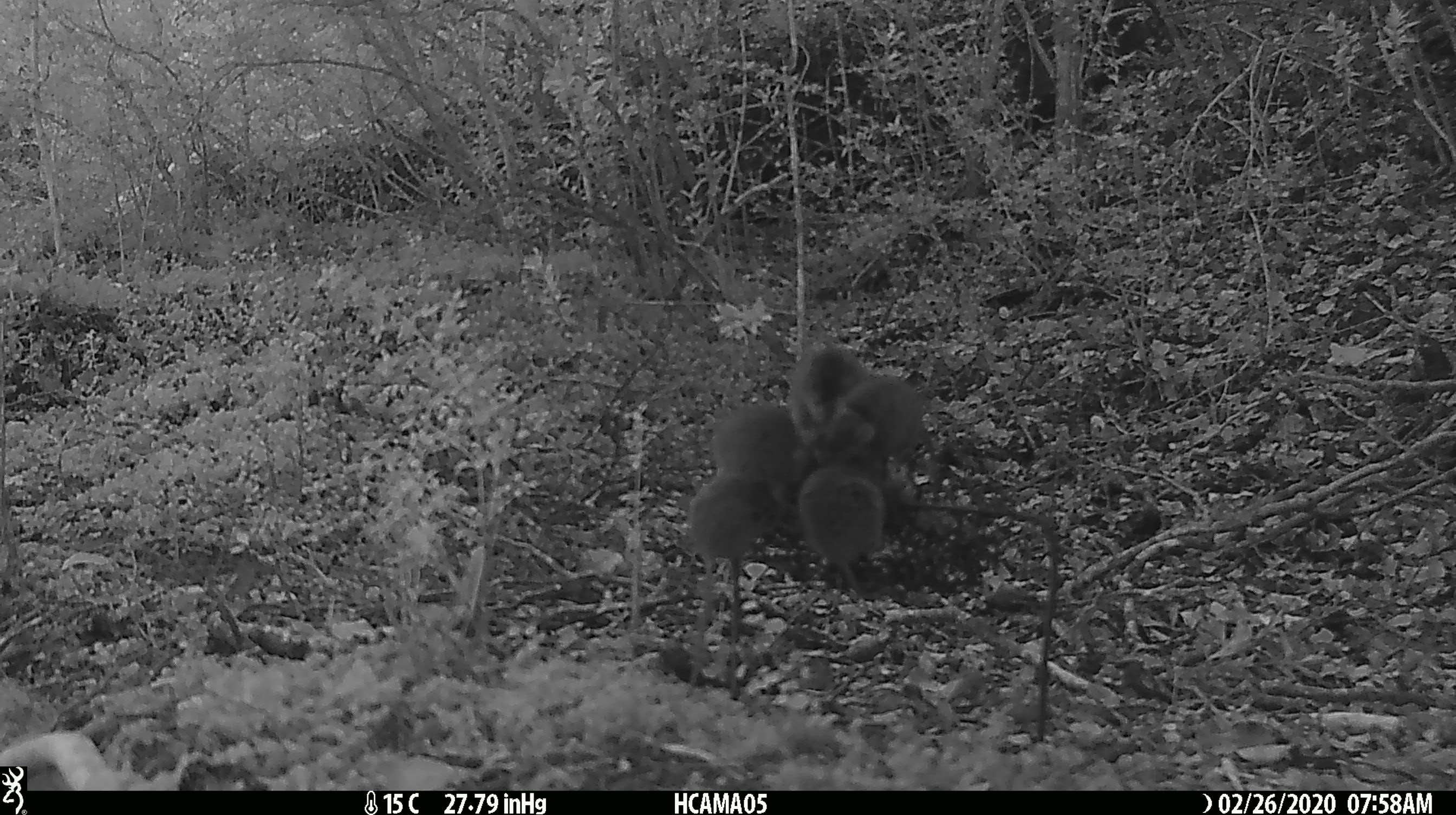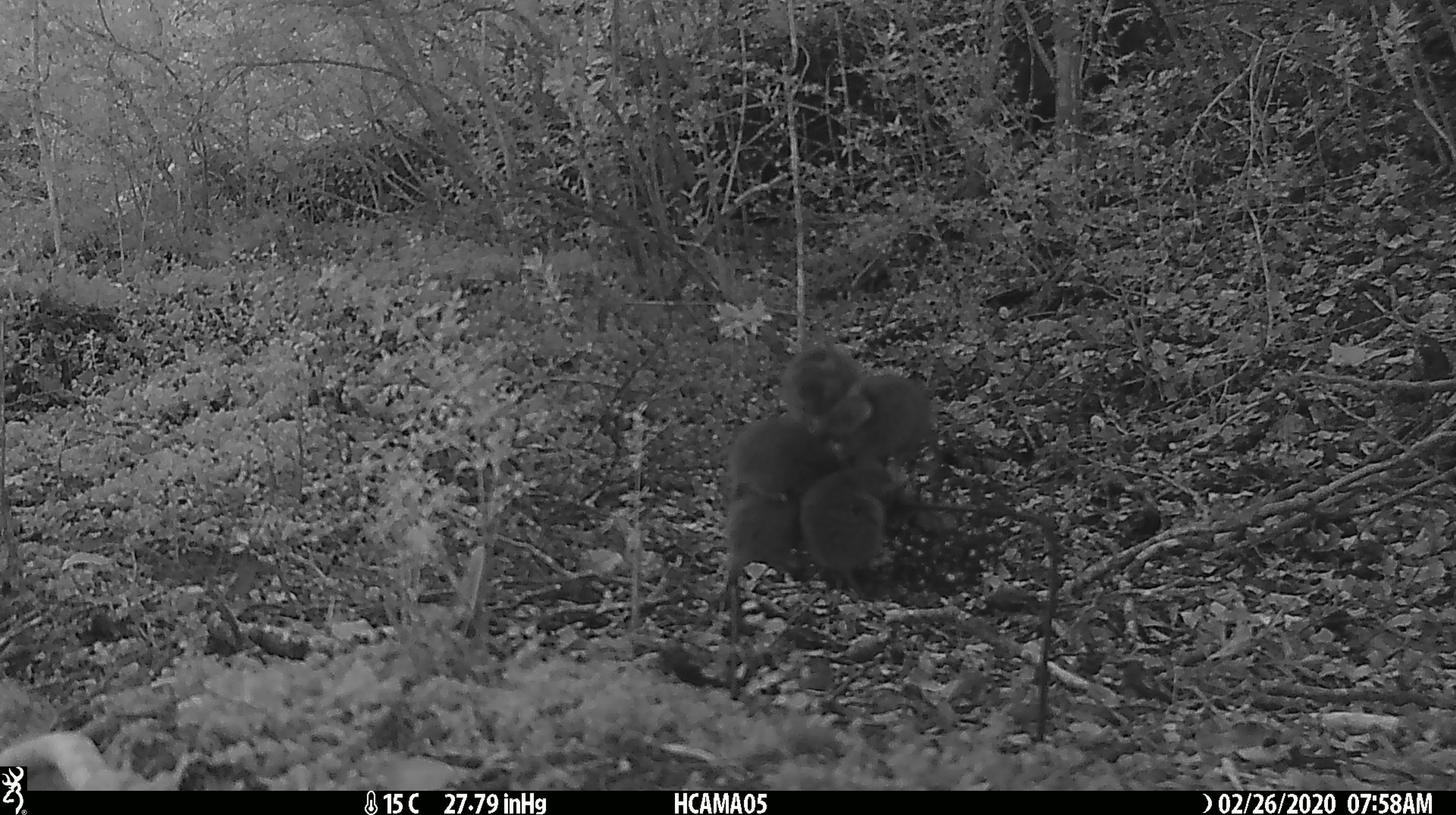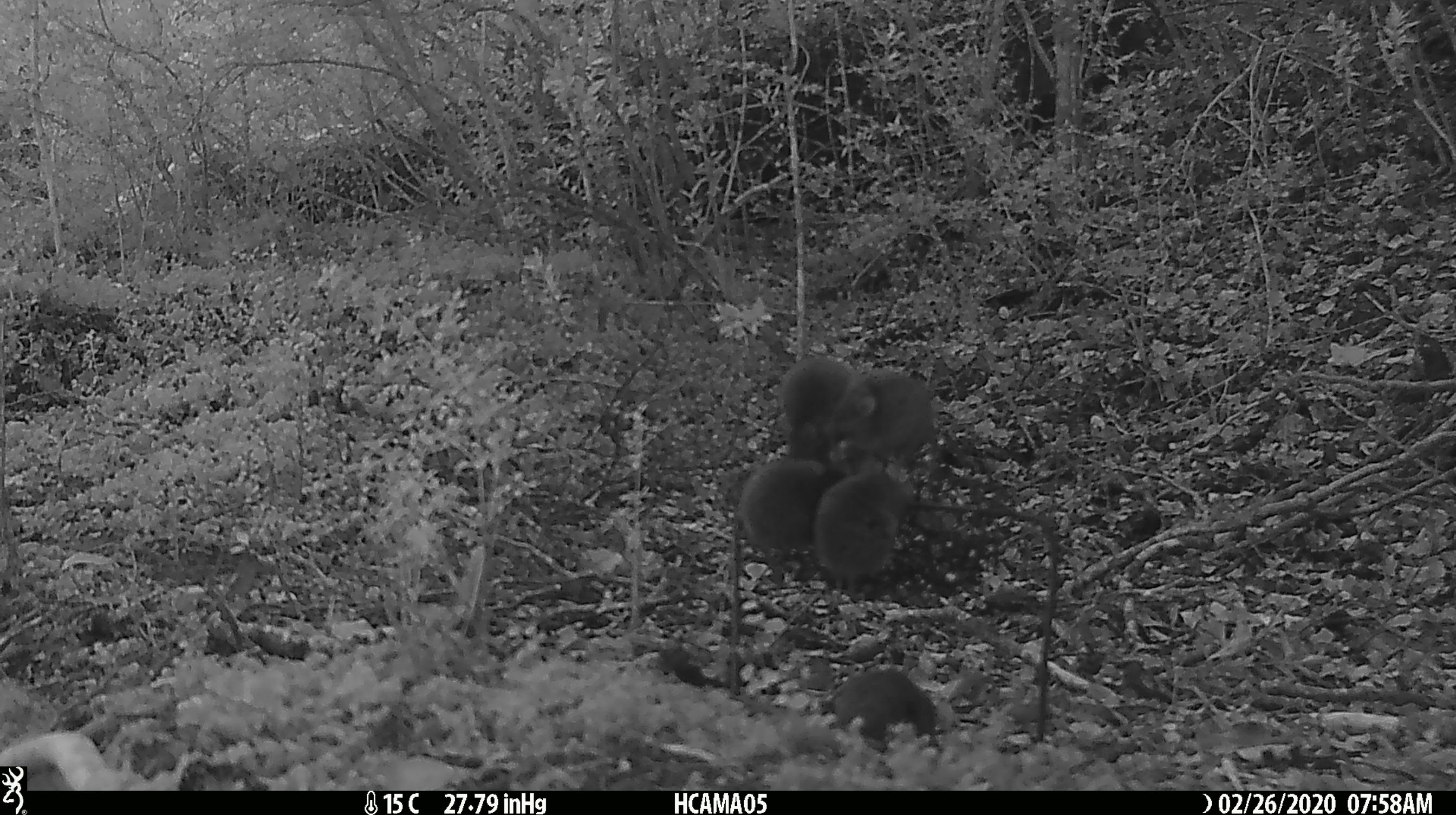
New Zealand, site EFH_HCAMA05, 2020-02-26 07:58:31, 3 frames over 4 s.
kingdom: Animalia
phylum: Chordata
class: Mammalia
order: Rodentia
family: Muridae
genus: Mus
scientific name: Mus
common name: mouse